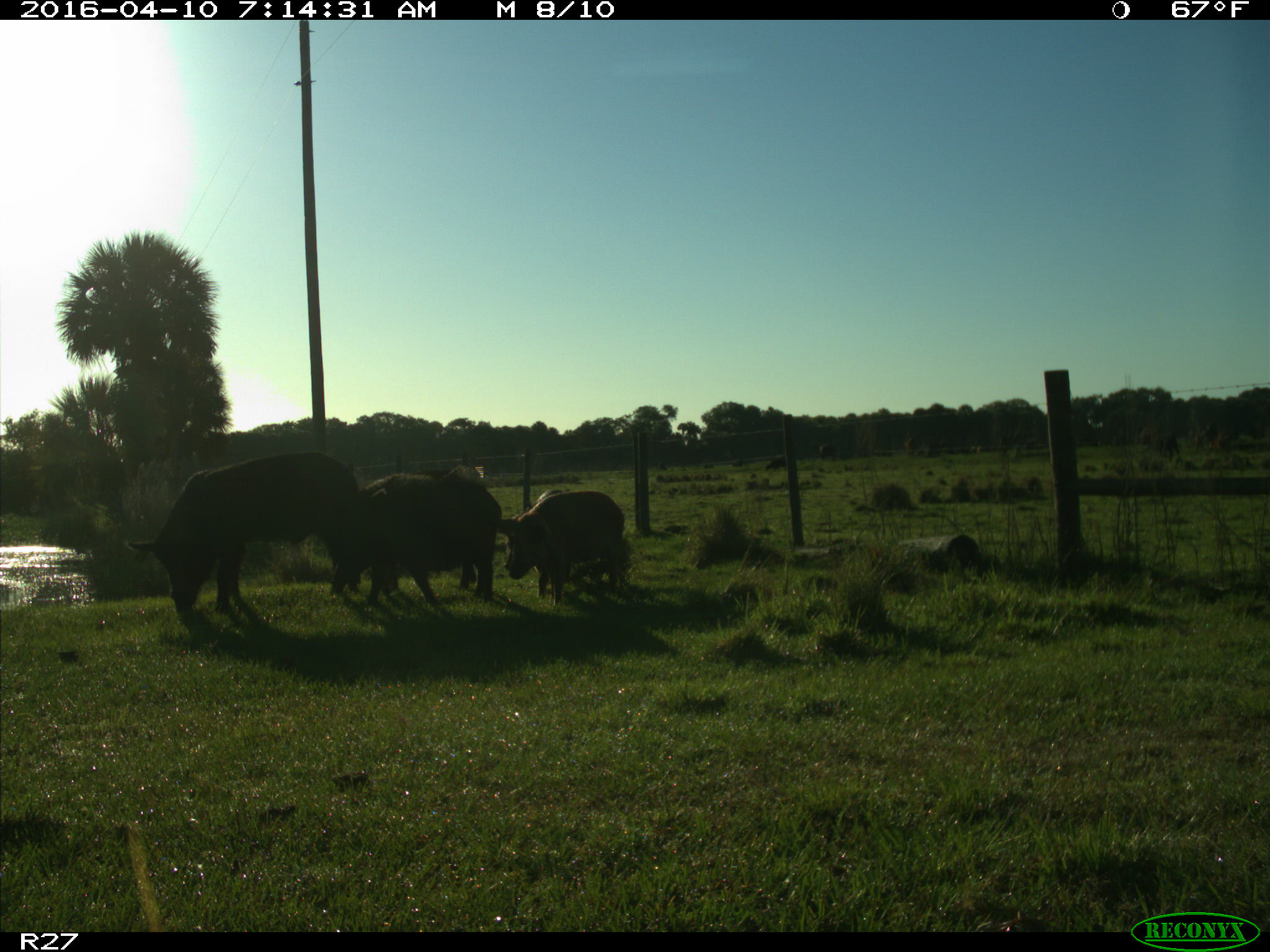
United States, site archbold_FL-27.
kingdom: Animalia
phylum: Chordata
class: Mammalia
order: Artiodactyla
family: Suidae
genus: Sus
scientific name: Sus scrofa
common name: wild boar